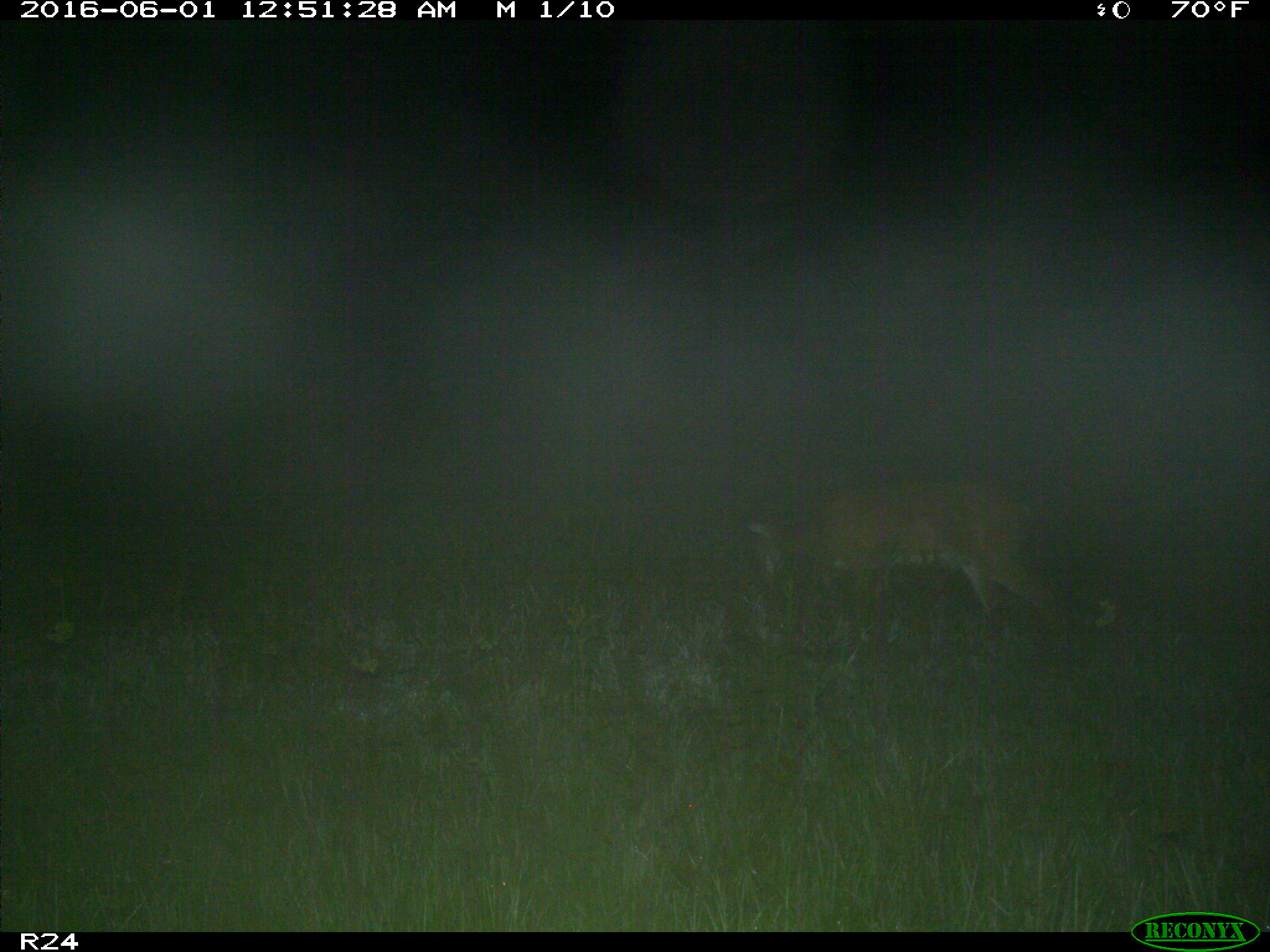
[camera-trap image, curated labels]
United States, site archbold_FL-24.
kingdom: Animalia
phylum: Chordata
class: Mammalia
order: Artiodactyla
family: Cervidae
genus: Odocoileus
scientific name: Odocoileus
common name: deer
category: unidentified deer